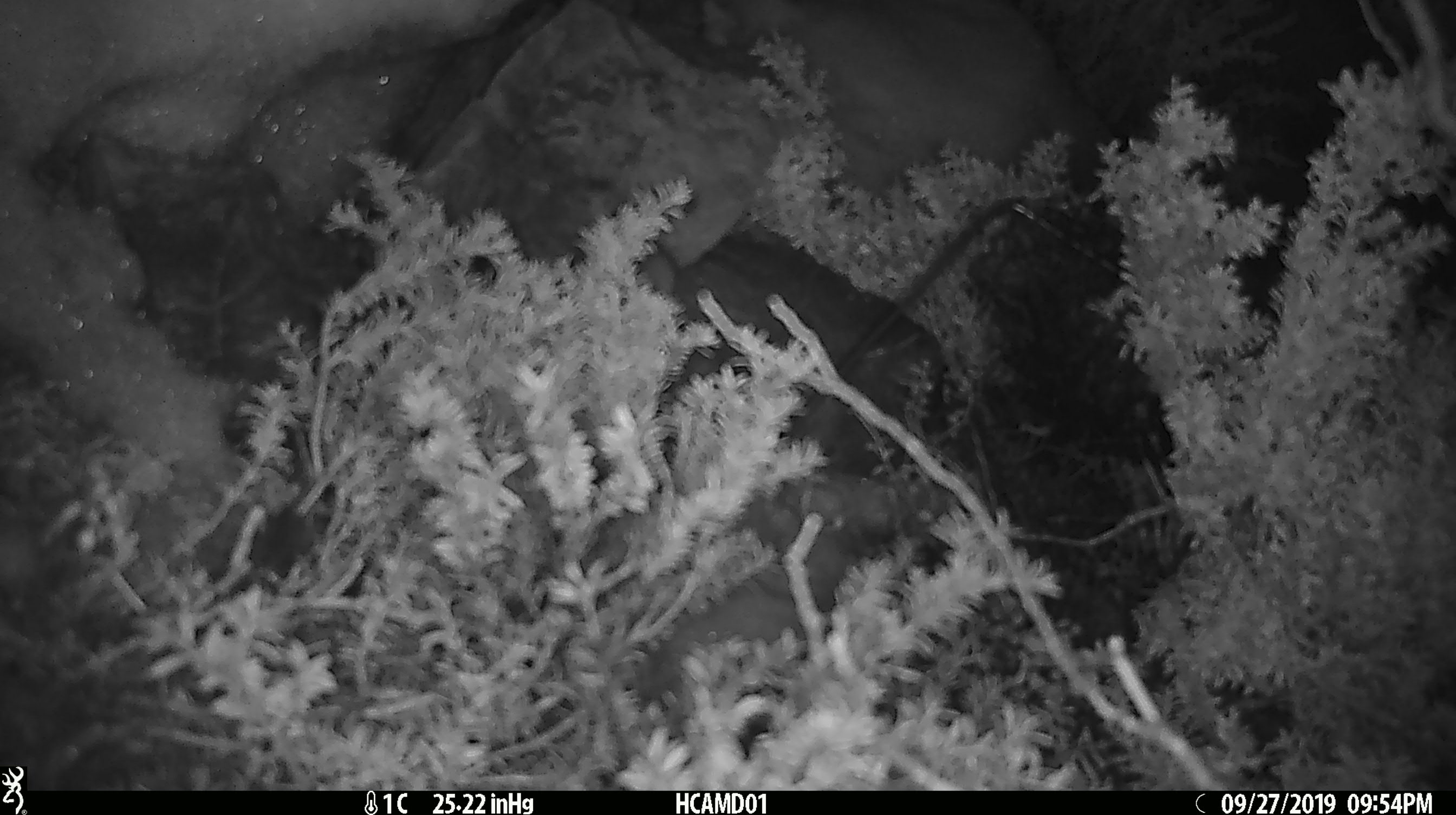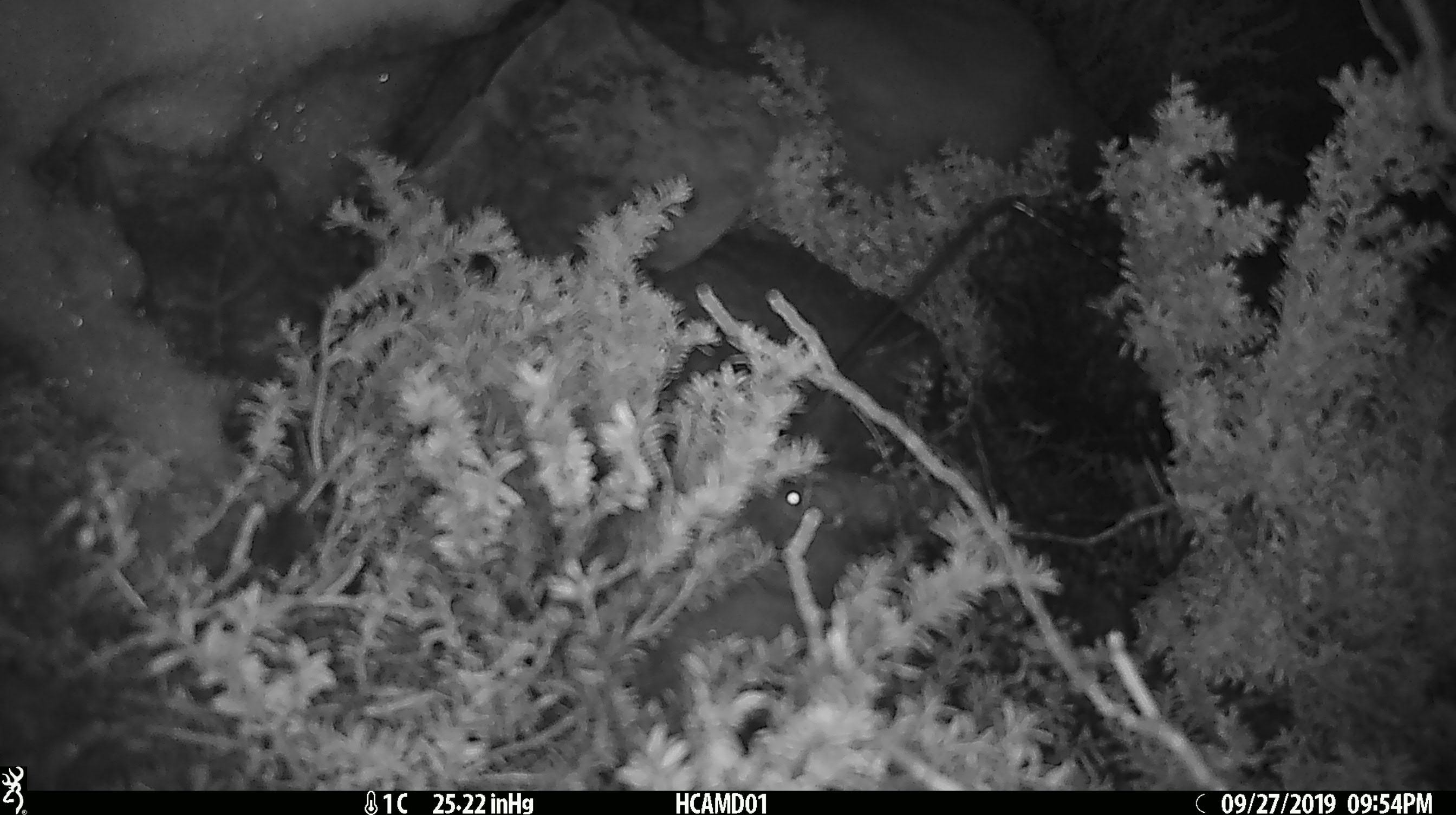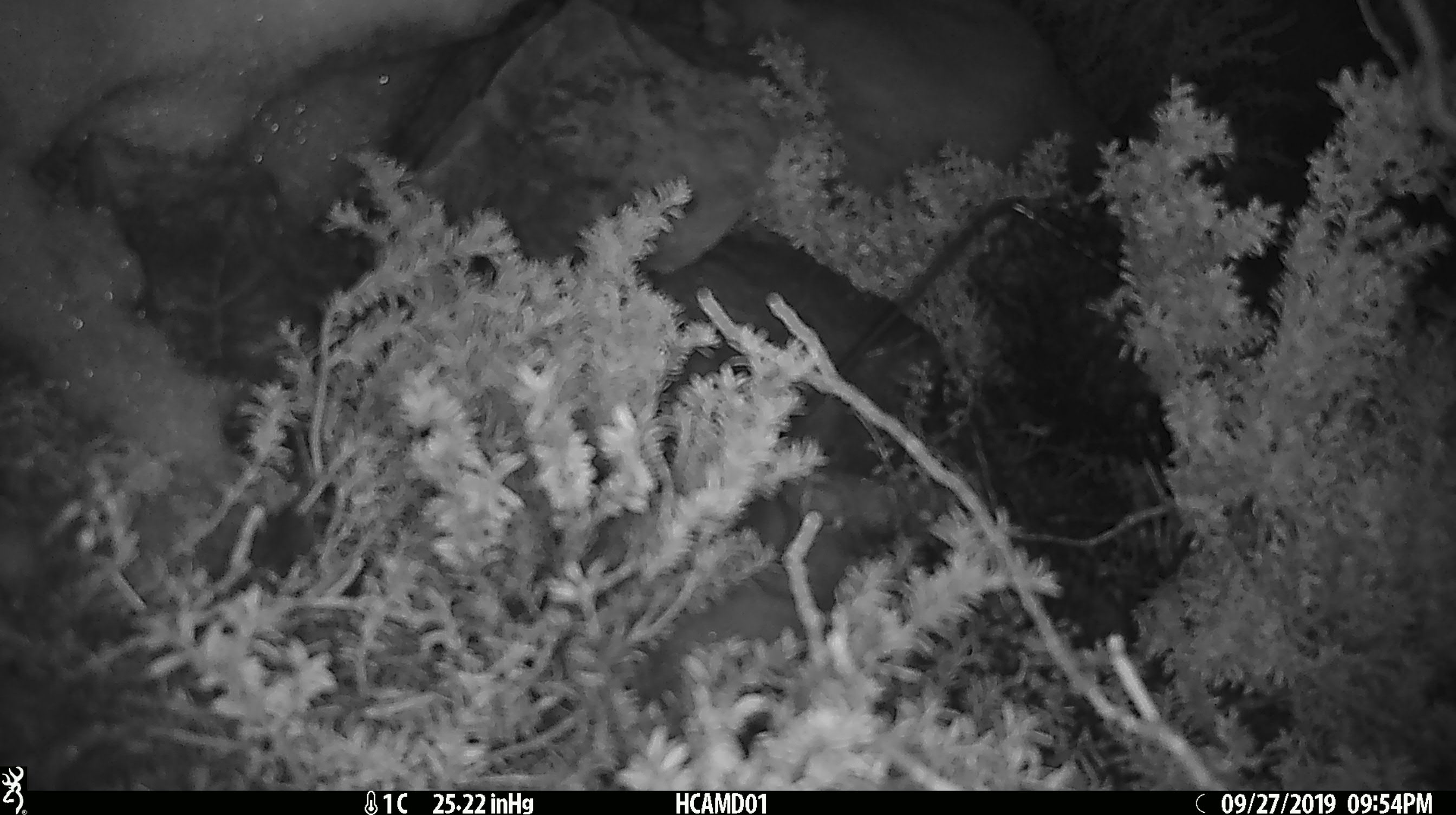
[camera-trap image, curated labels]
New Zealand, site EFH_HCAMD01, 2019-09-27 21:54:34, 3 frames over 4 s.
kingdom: Animalia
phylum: Chordata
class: Mammalia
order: Rodentia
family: Muridae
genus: Mus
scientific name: Mus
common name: mouse